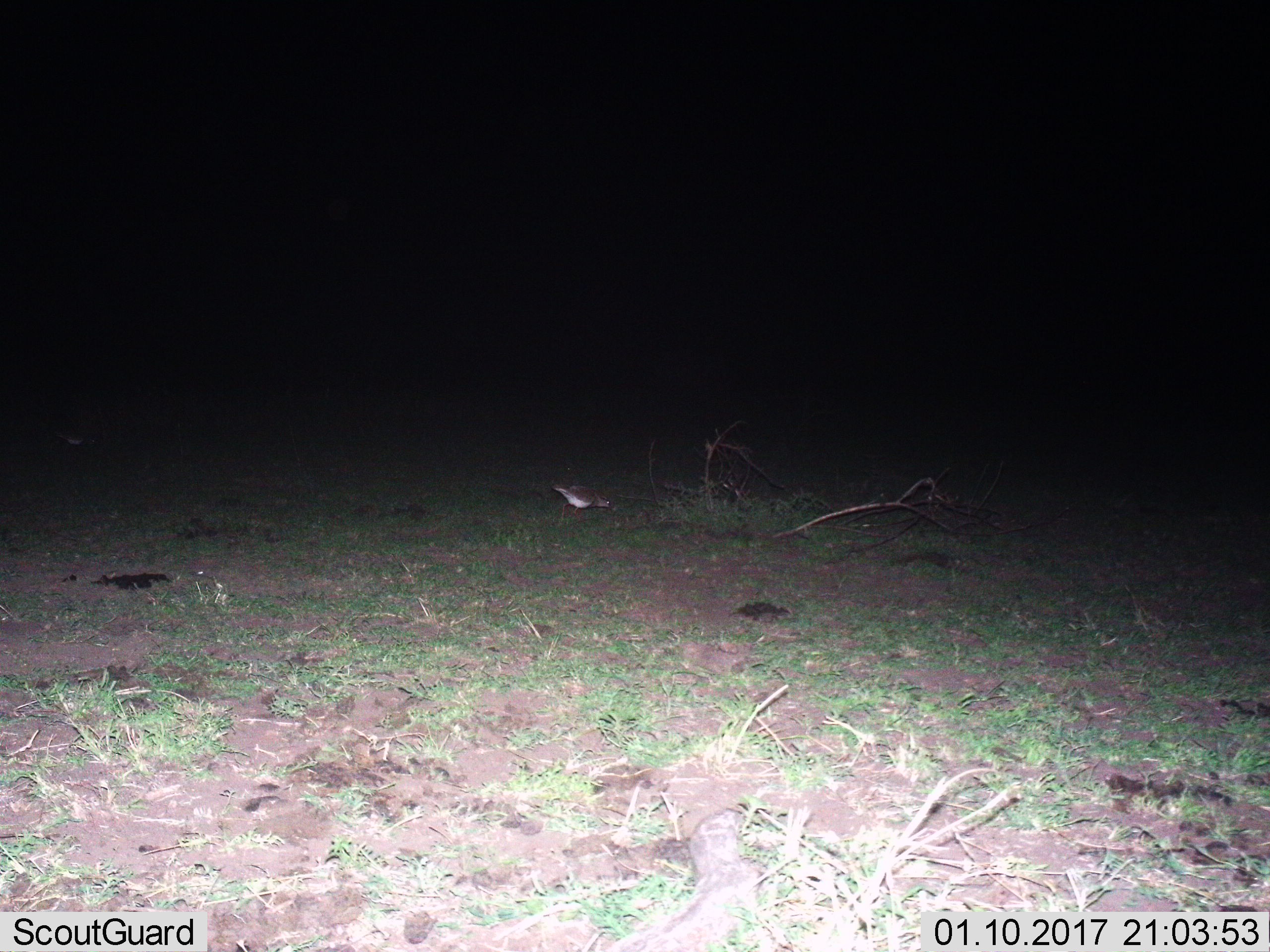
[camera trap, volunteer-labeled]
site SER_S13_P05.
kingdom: Animalia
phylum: Chordata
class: Aves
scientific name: Aves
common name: bird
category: birdother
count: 1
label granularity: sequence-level